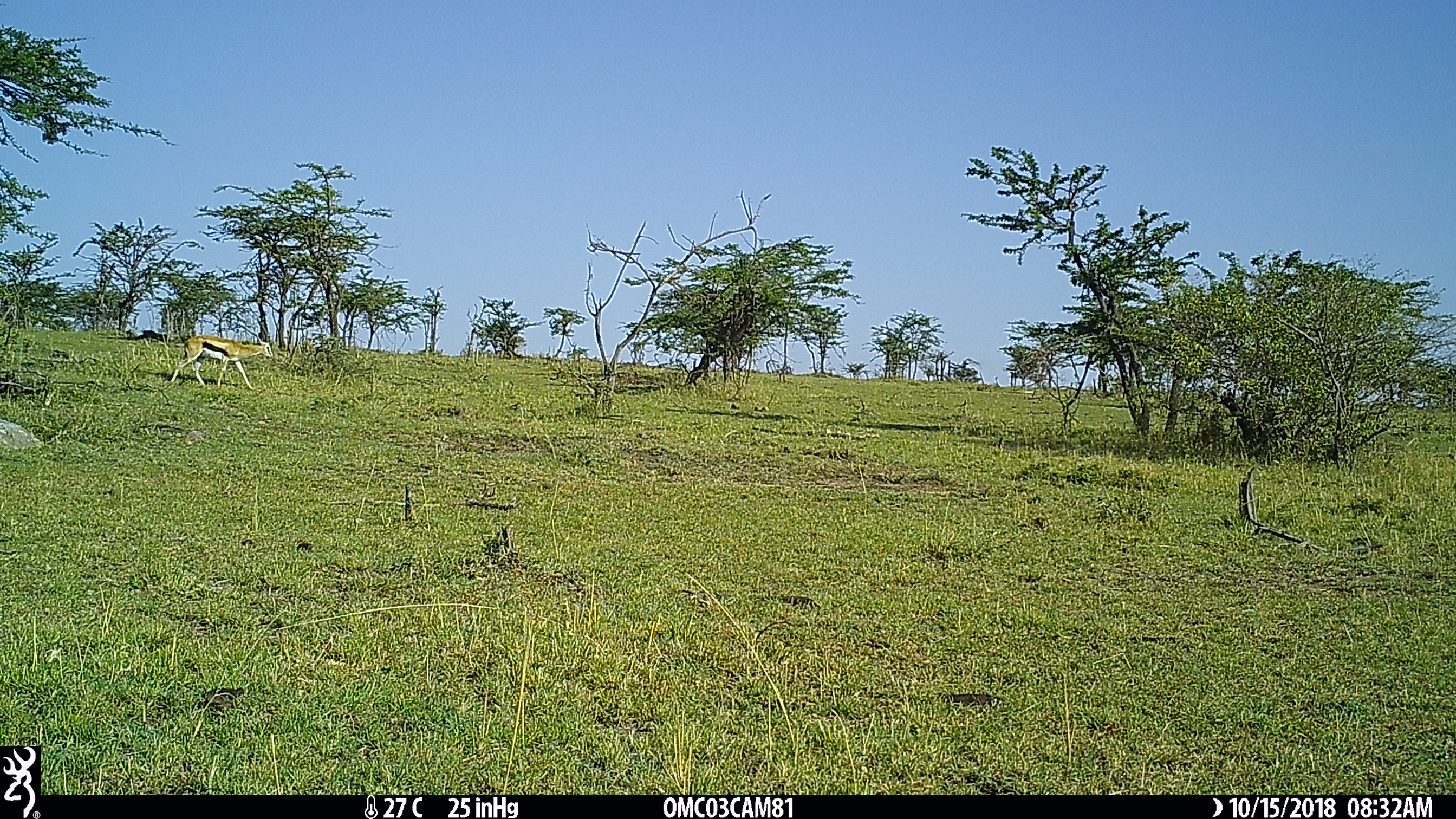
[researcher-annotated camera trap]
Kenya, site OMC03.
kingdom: Animalia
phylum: Chordata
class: Mammalia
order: Artiodactyla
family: Bovidae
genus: Eudorcas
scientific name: Eudorcas thomsonii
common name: thomon's gazelle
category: gazelle thomsons